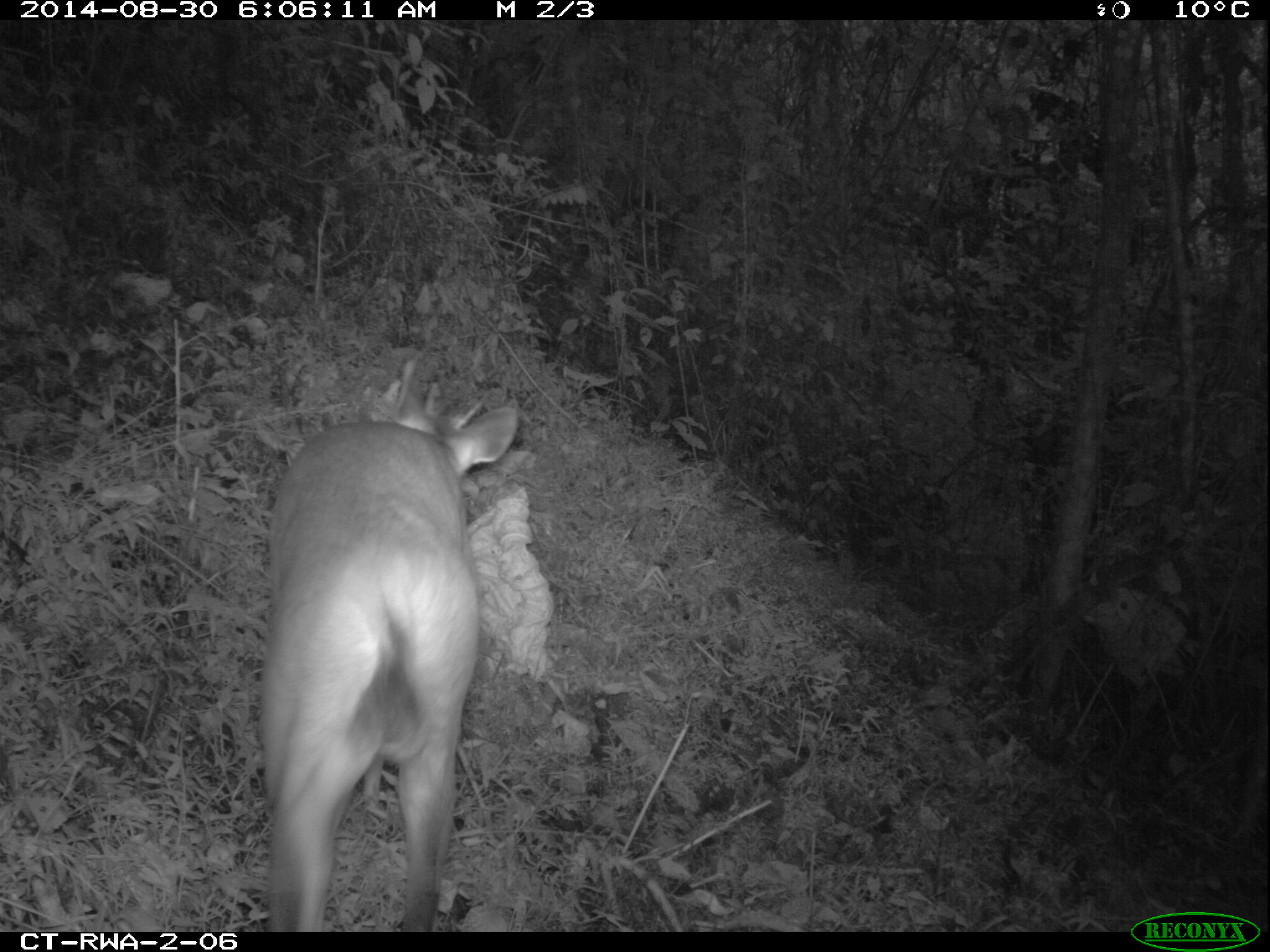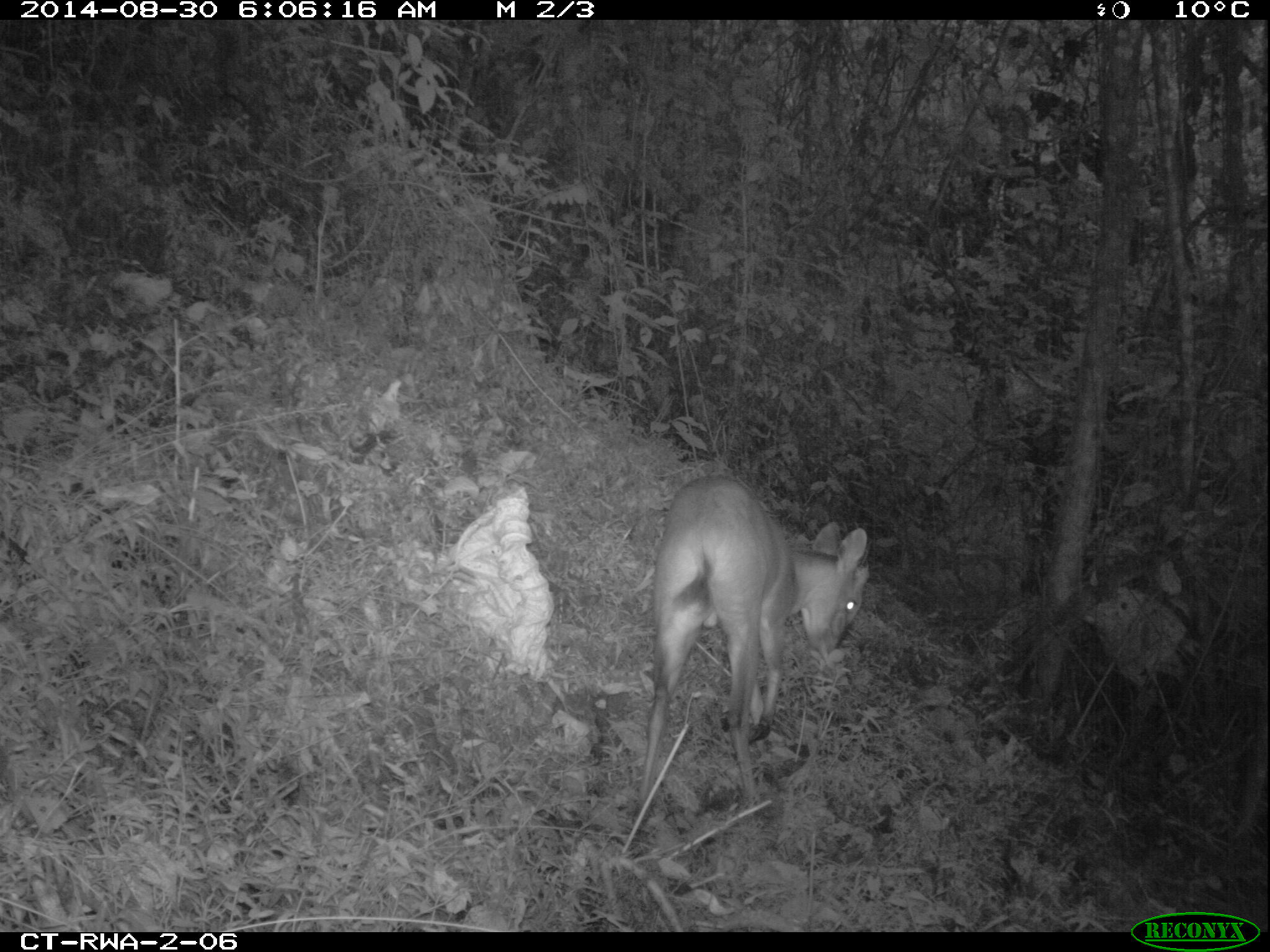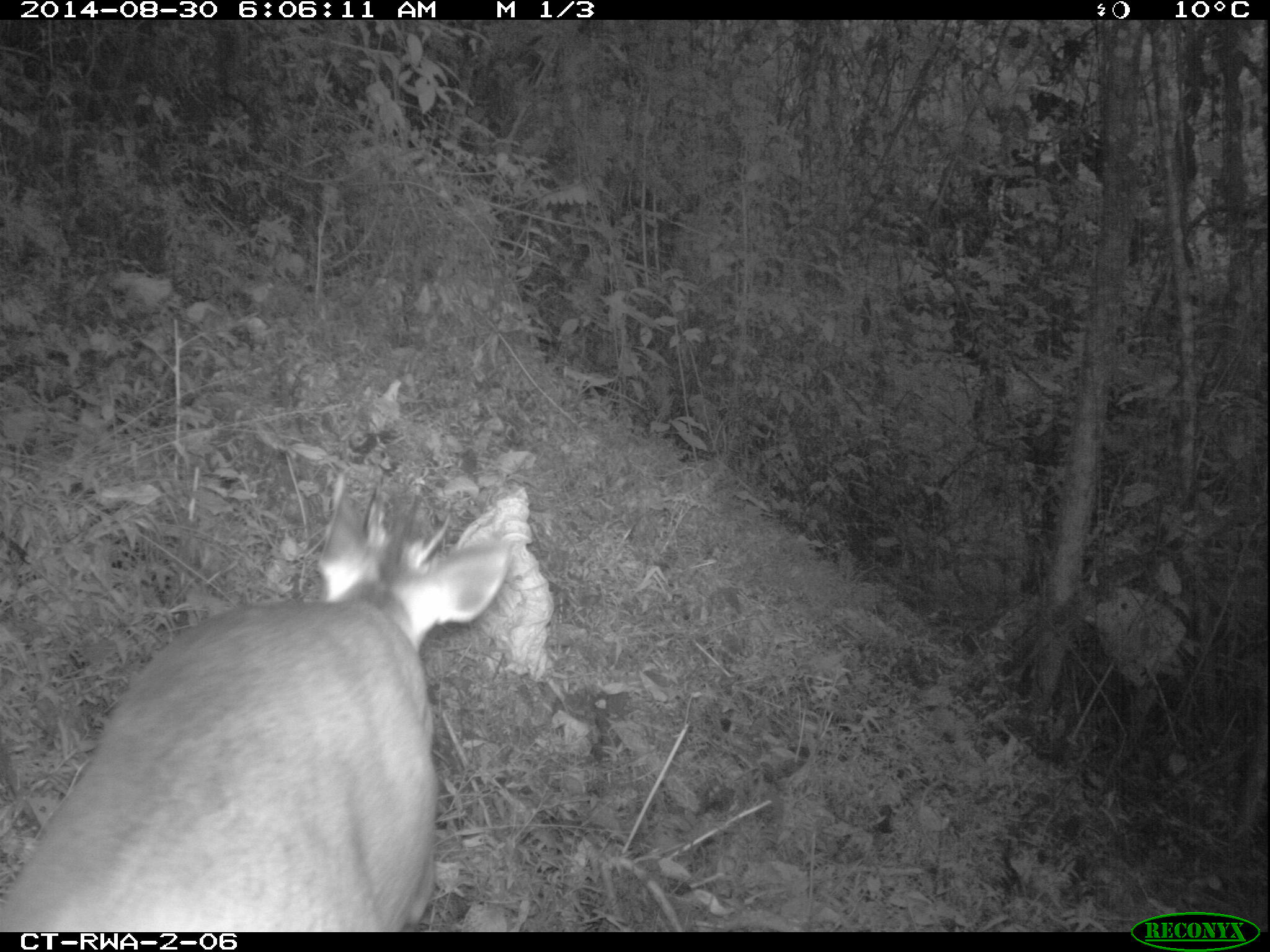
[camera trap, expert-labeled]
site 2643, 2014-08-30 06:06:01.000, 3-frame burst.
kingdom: Animalia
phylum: Chordata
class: Mammalia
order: Artiodactyla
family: Bovidae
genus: Cephalophus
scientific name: Cephalophus nigrifrons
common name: black-fronted duiker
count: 1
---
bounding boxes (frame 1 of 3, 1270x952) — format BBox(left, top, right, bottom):
cephalophus nigrifrons: BBox(250, 351, 521, 932)